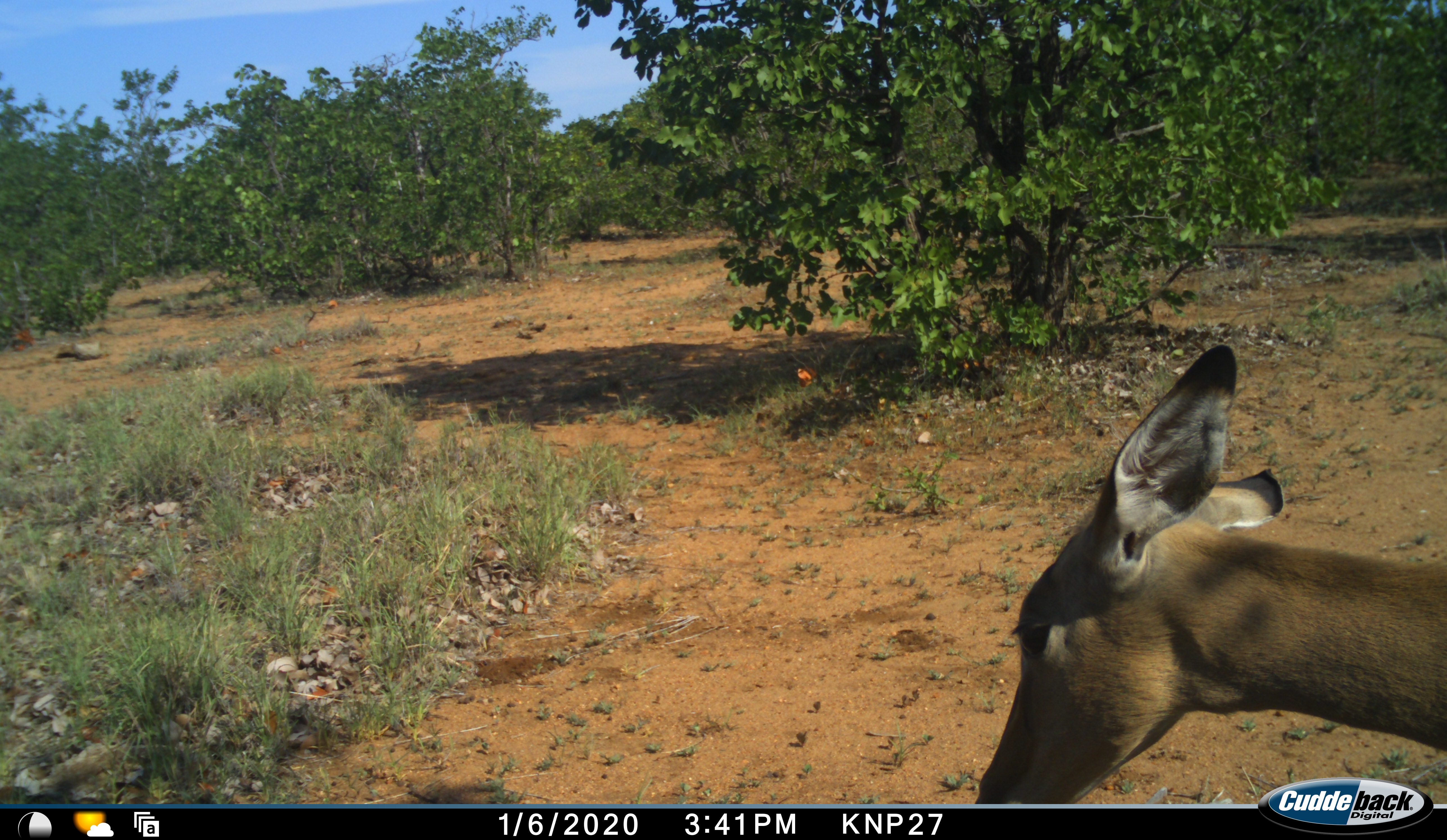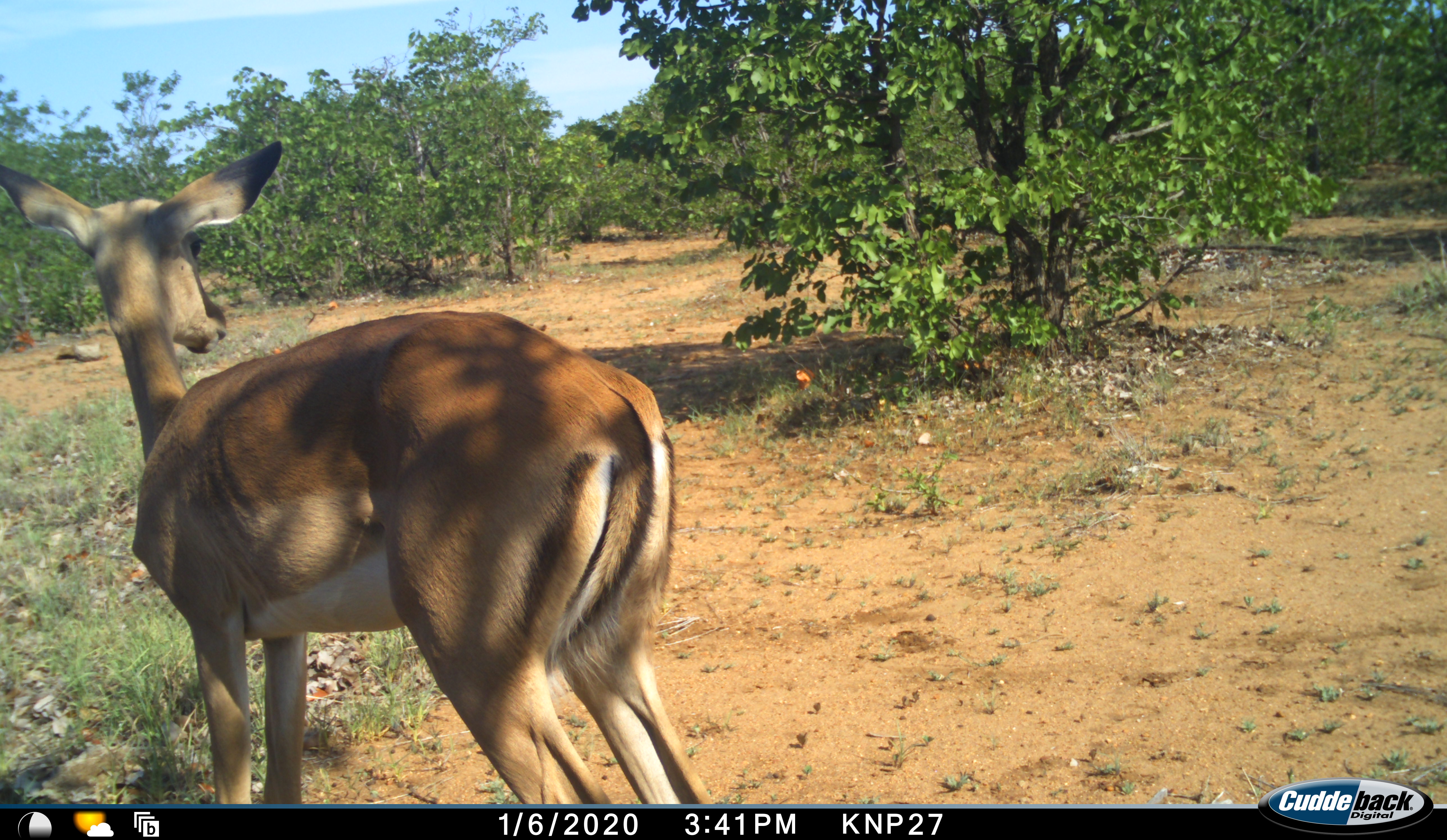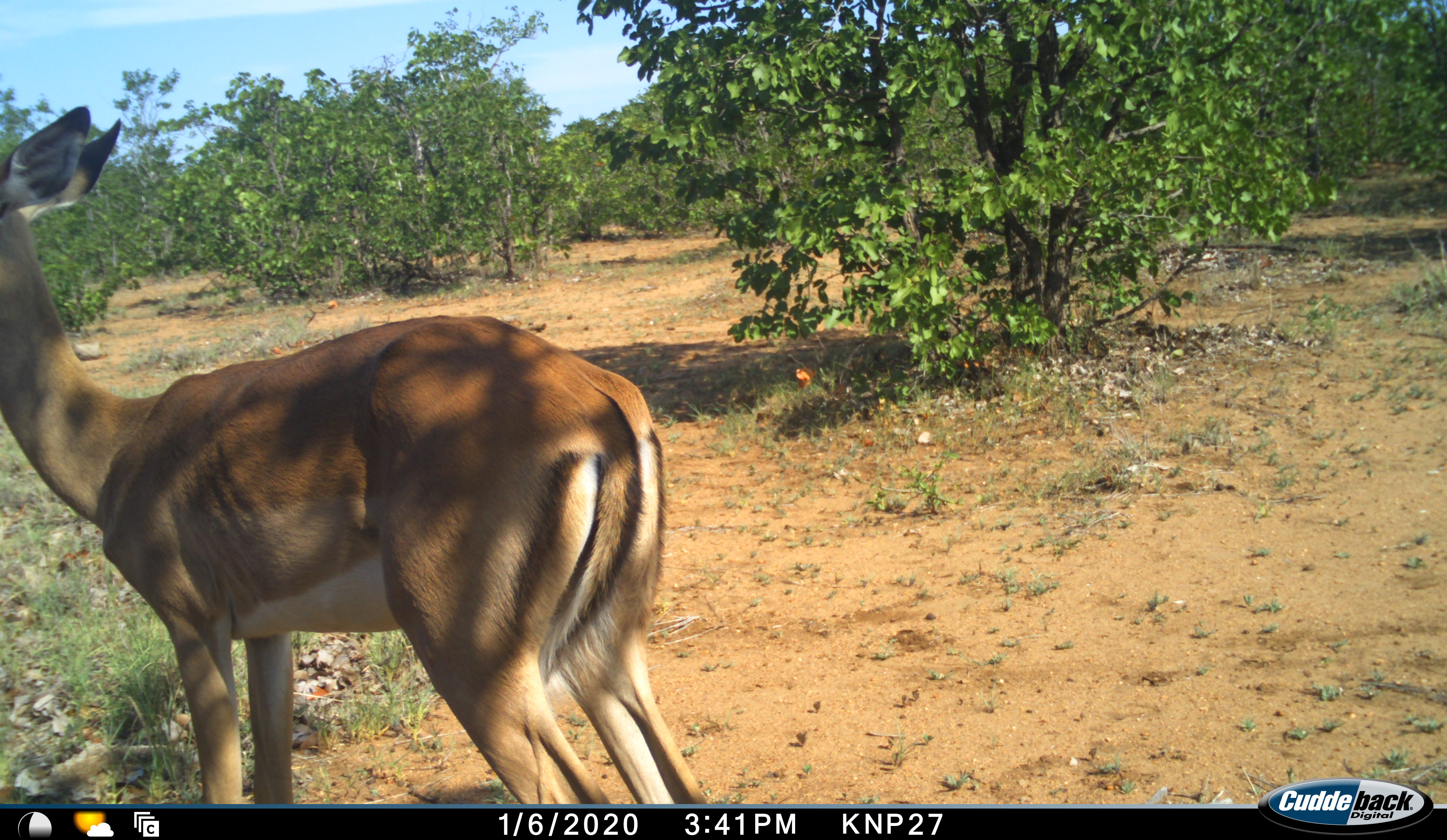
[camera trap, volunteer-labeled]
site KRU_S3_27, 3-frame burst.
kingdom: Animalia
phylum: Chordata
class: Mammalia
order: Artiodactyla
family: Bovidae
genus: Aepyceros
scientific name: Aepyceros melampus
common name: impala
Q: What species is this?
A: Impala (Aepyceros melampus).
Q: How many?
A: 1.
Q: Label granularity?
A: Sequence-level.